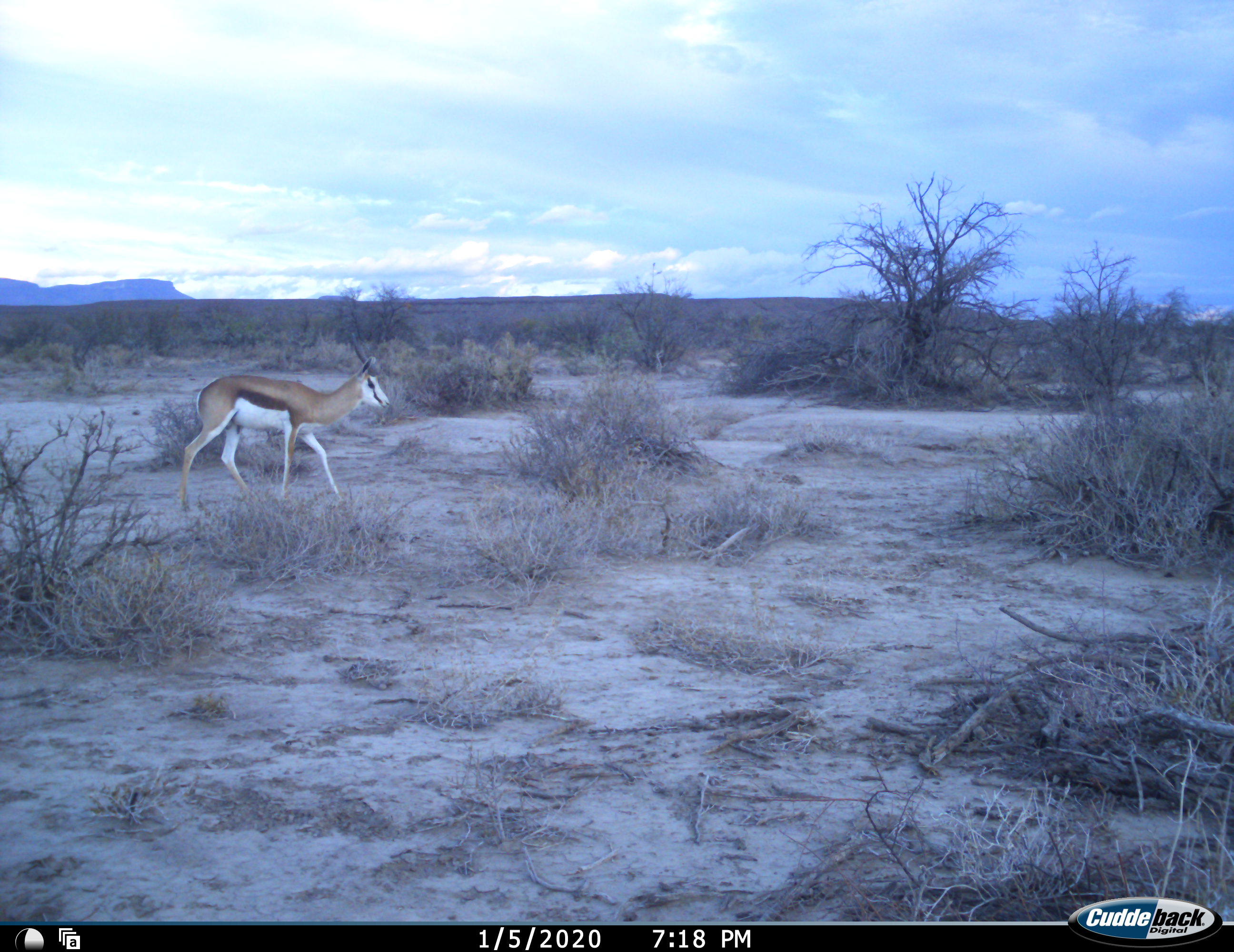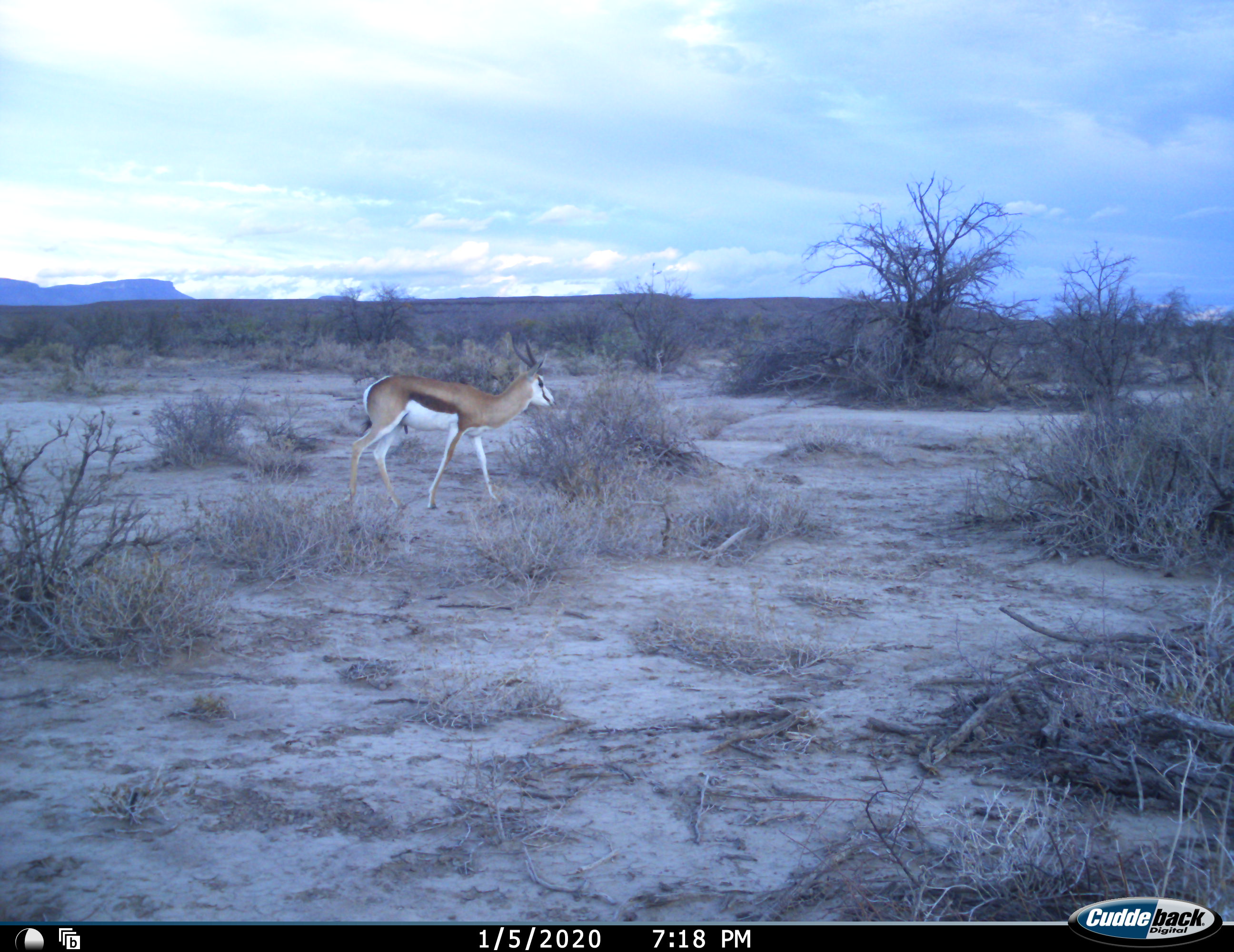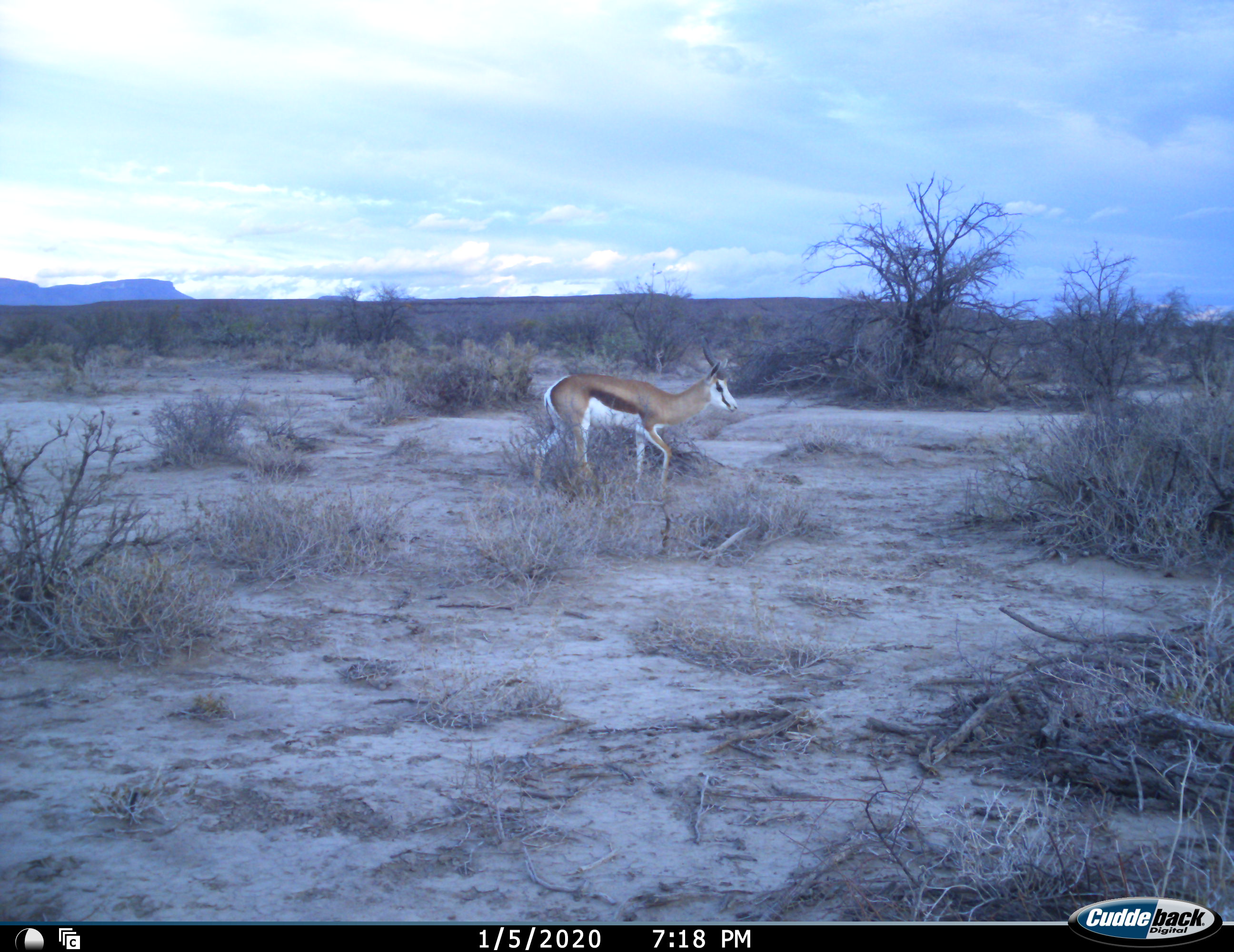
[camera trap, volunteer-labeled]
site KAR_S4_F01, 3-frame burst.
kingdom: Animalia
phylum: Chordata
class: Mammalia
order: Artiodactyla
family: Bovidae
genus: Antidorcas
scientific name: Antidorcas marsupialis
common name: springbok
Springbok (Antidorcas marsupialis), count 1. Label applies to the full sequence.